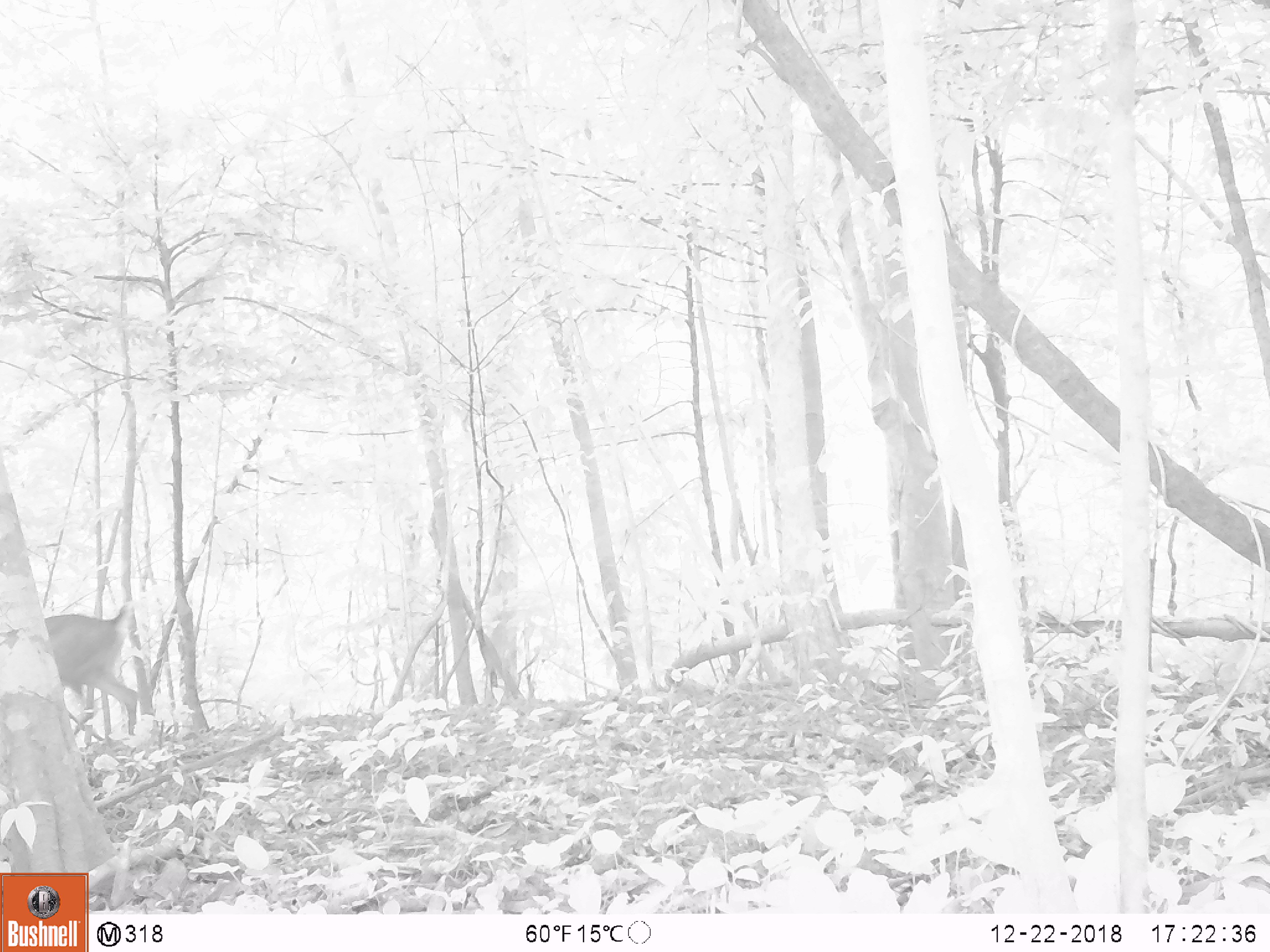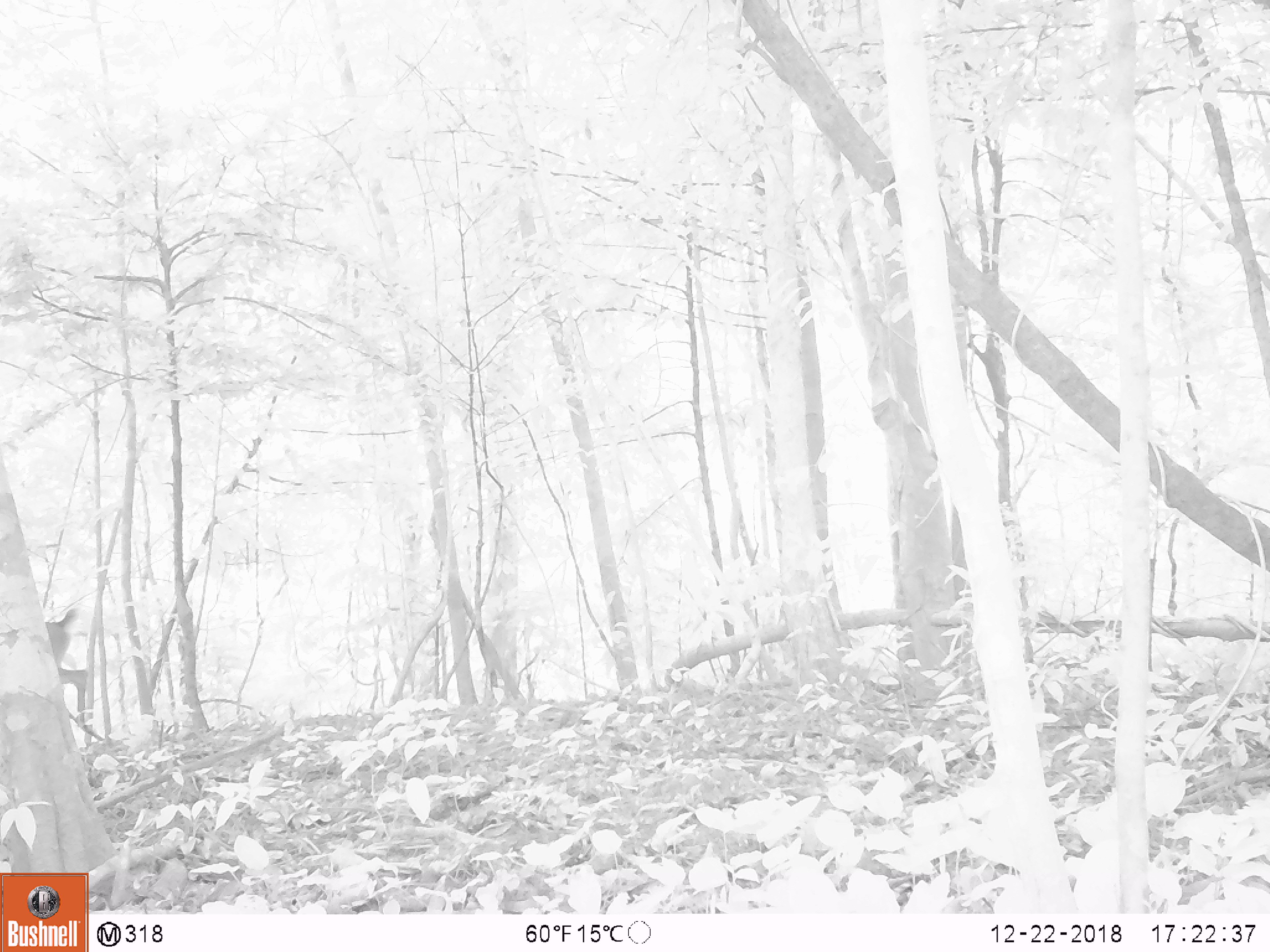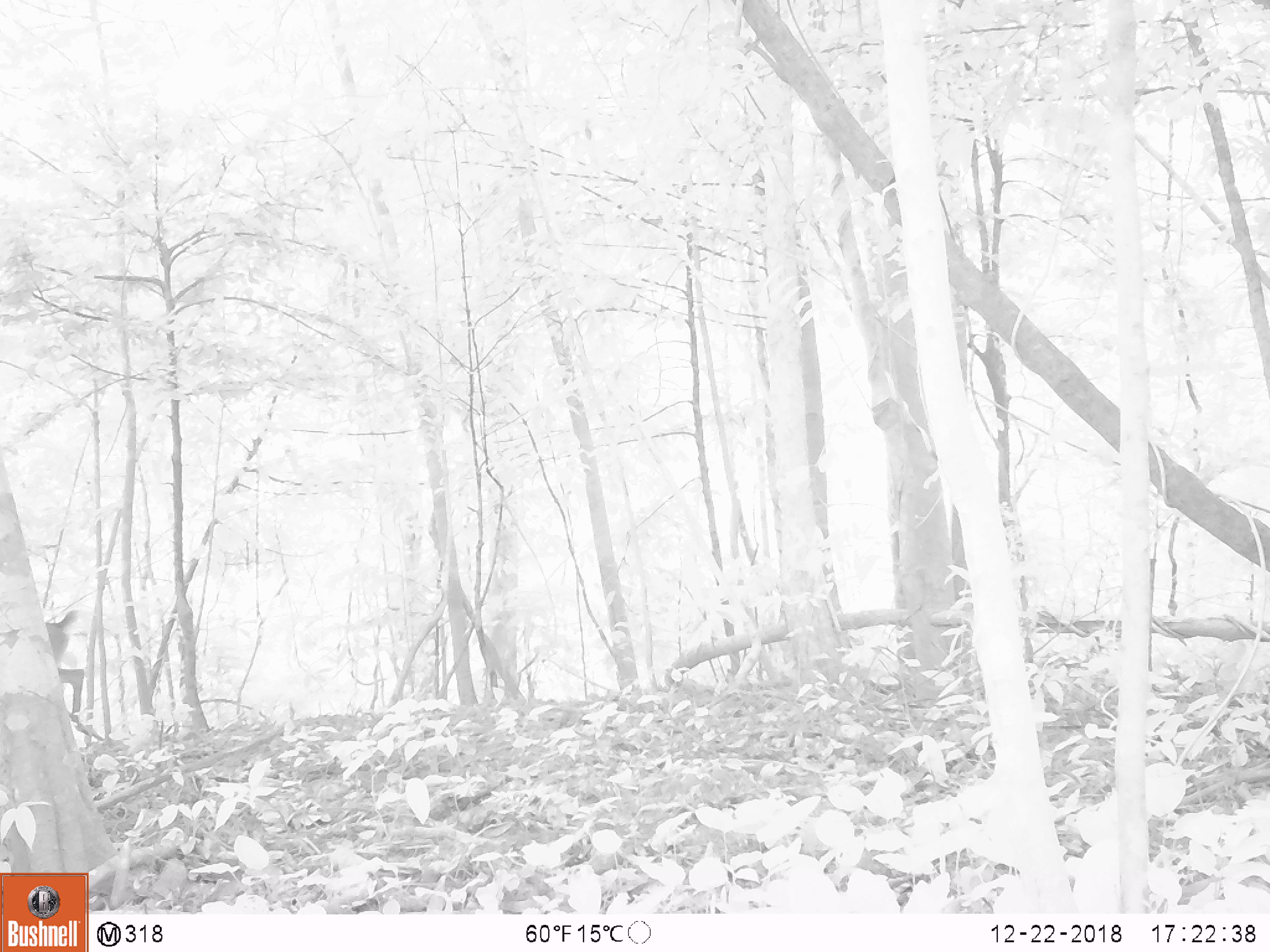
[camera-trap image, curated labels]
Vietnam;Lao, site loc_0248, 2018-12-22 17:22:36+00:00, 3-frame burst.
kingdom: Animalia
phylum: Chordata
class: Mammalia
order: Artiodactyla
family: Cervidae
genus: Muntiacus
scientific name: Muntiacus vuquangensis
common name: large-antlered muntjac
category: large antlered muntjac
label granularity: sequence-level